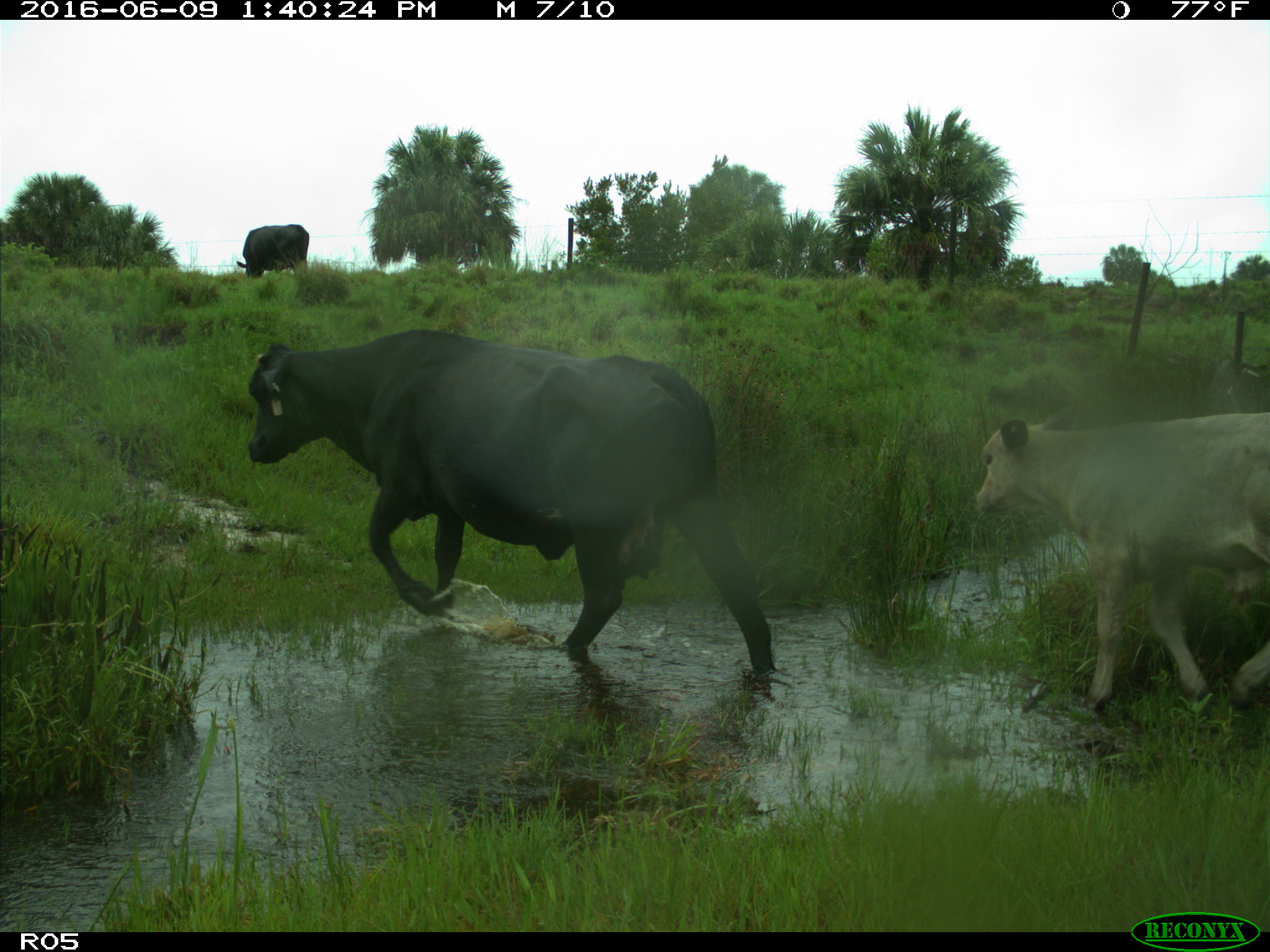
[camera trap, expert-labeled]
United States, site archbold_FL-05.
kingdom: Animalia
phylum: Chordata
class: Mammalia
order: Artiodactyla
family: Bovidae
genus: Bos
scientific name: Bos taurus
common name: domestic cow